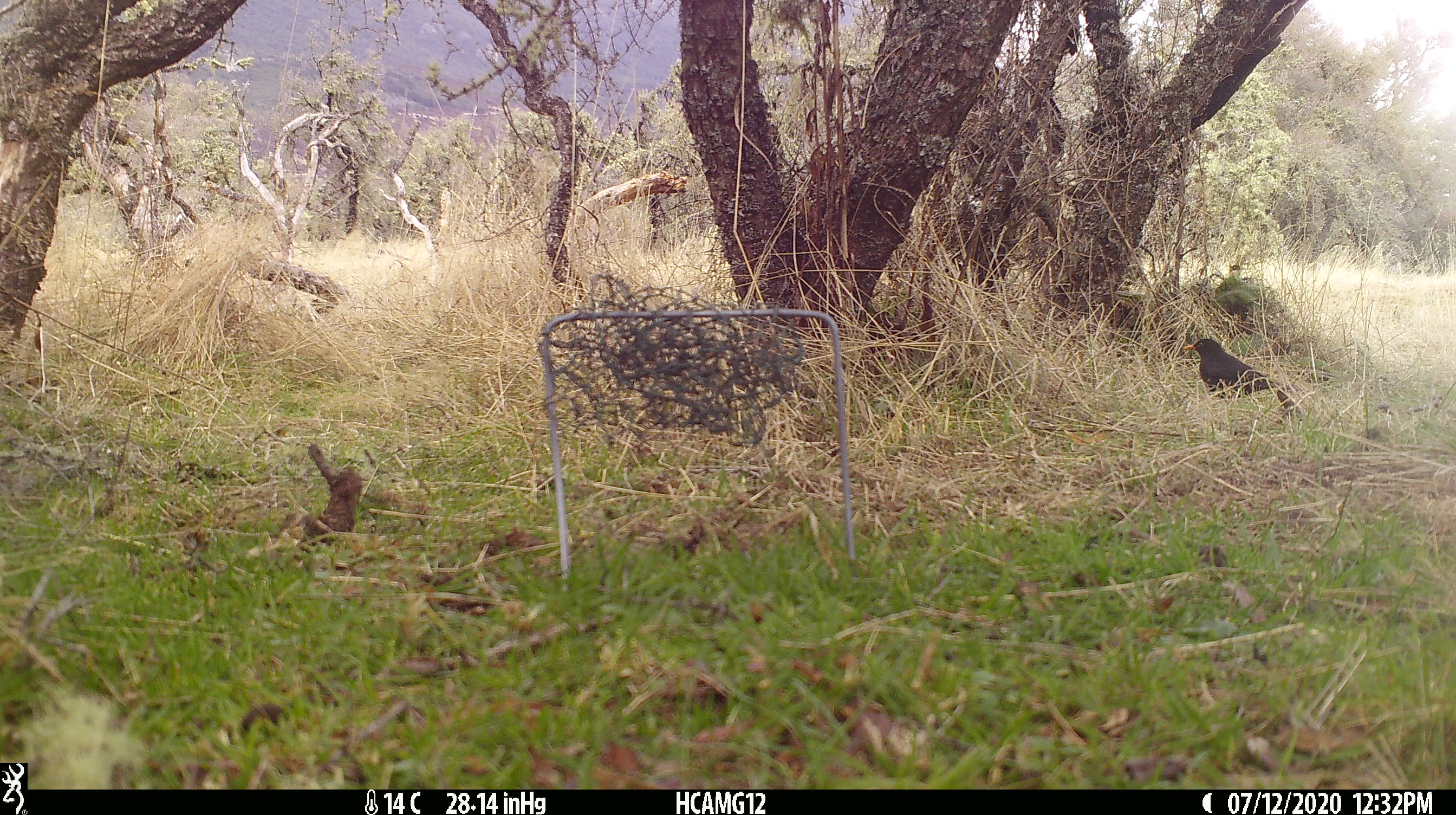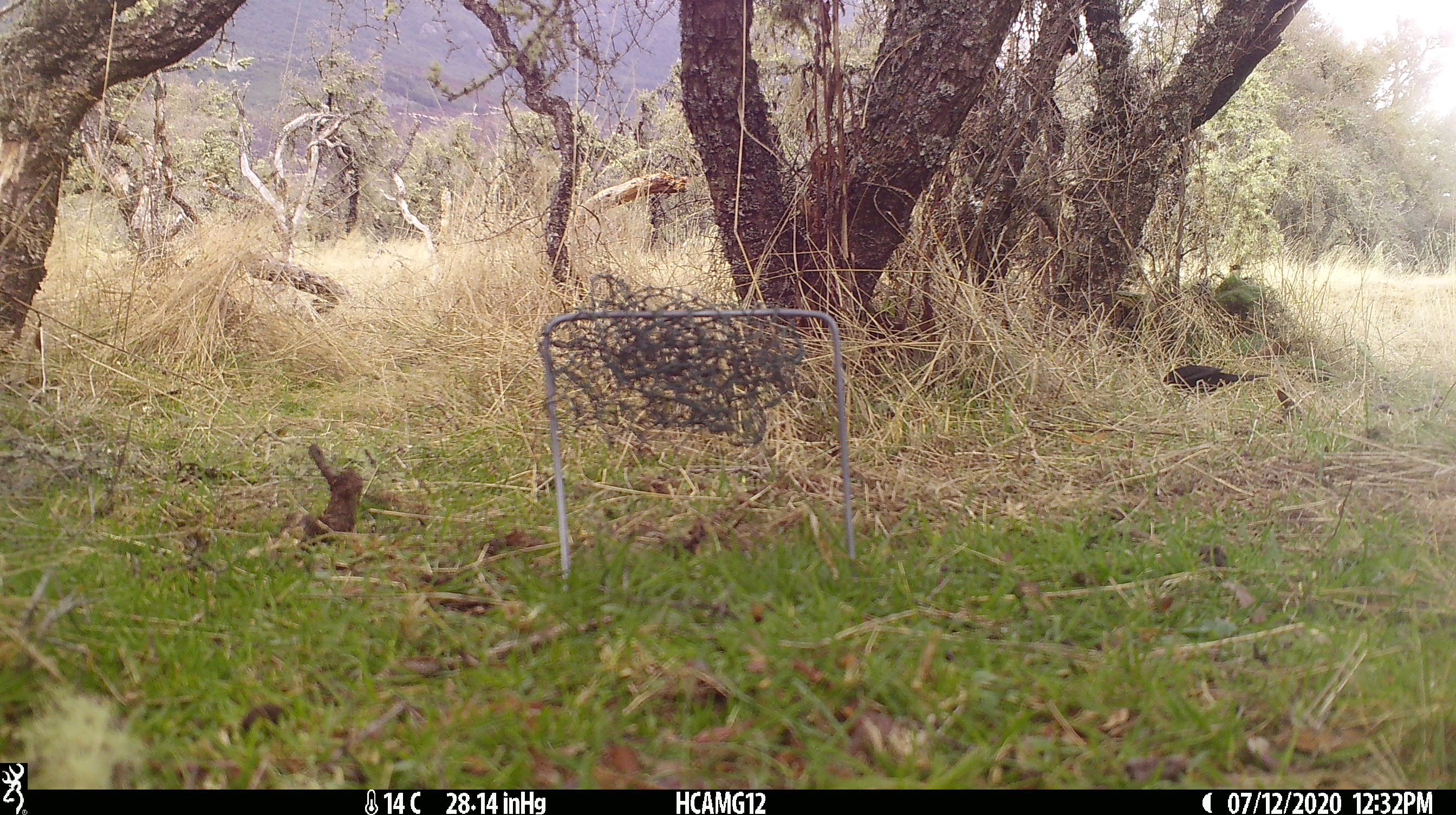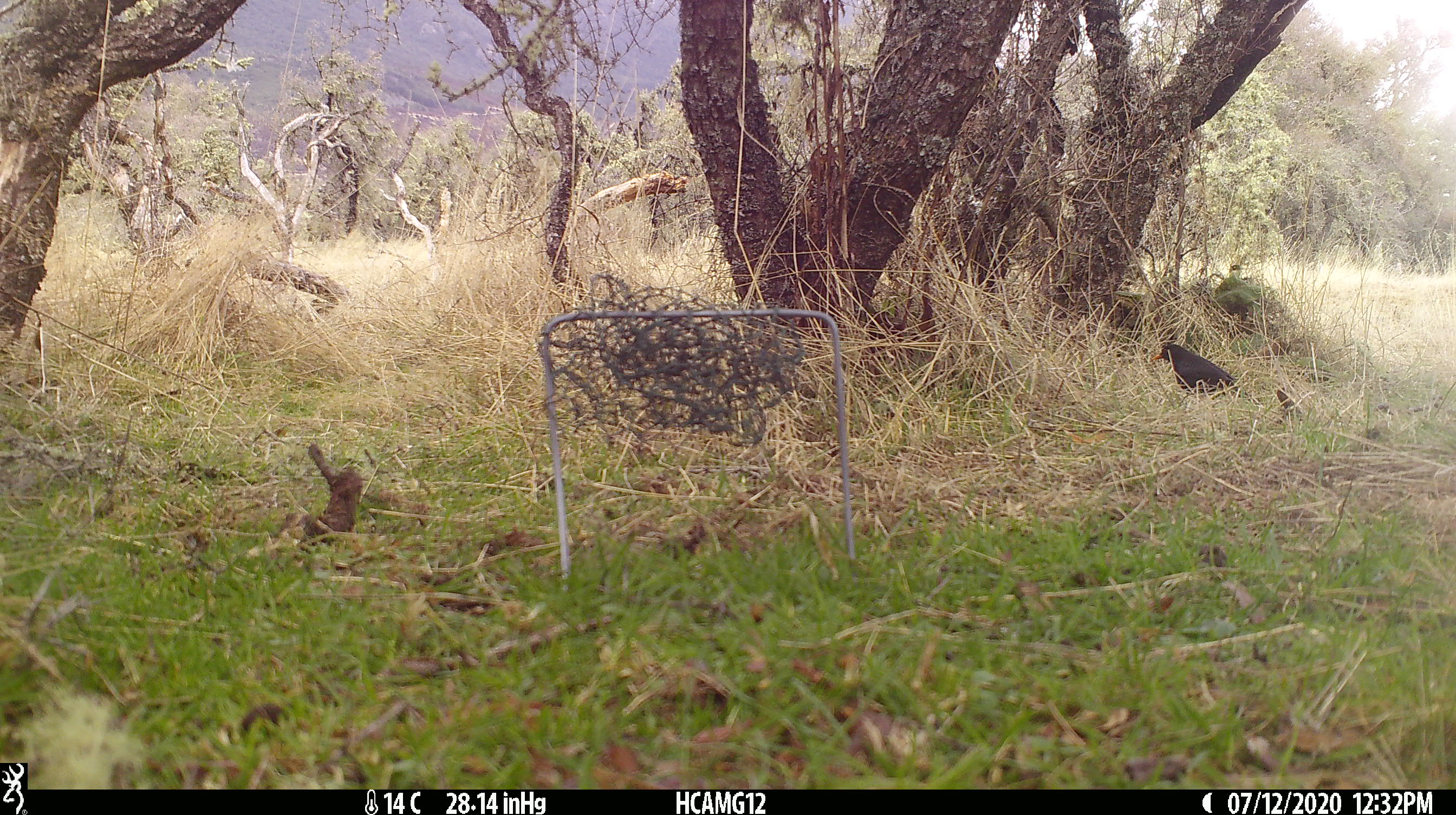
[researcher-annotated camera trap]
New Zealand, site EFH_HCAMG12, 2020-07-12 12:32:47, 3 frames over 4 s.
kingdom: Animalia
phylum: Chordata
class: Aves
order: Passeriformes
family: Turdidae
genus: Turdus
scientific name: Turdus merula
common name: eurasian blackbird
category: blackbird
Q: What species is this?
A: Blackbird (eurasian blackbird) (Turdus merula).